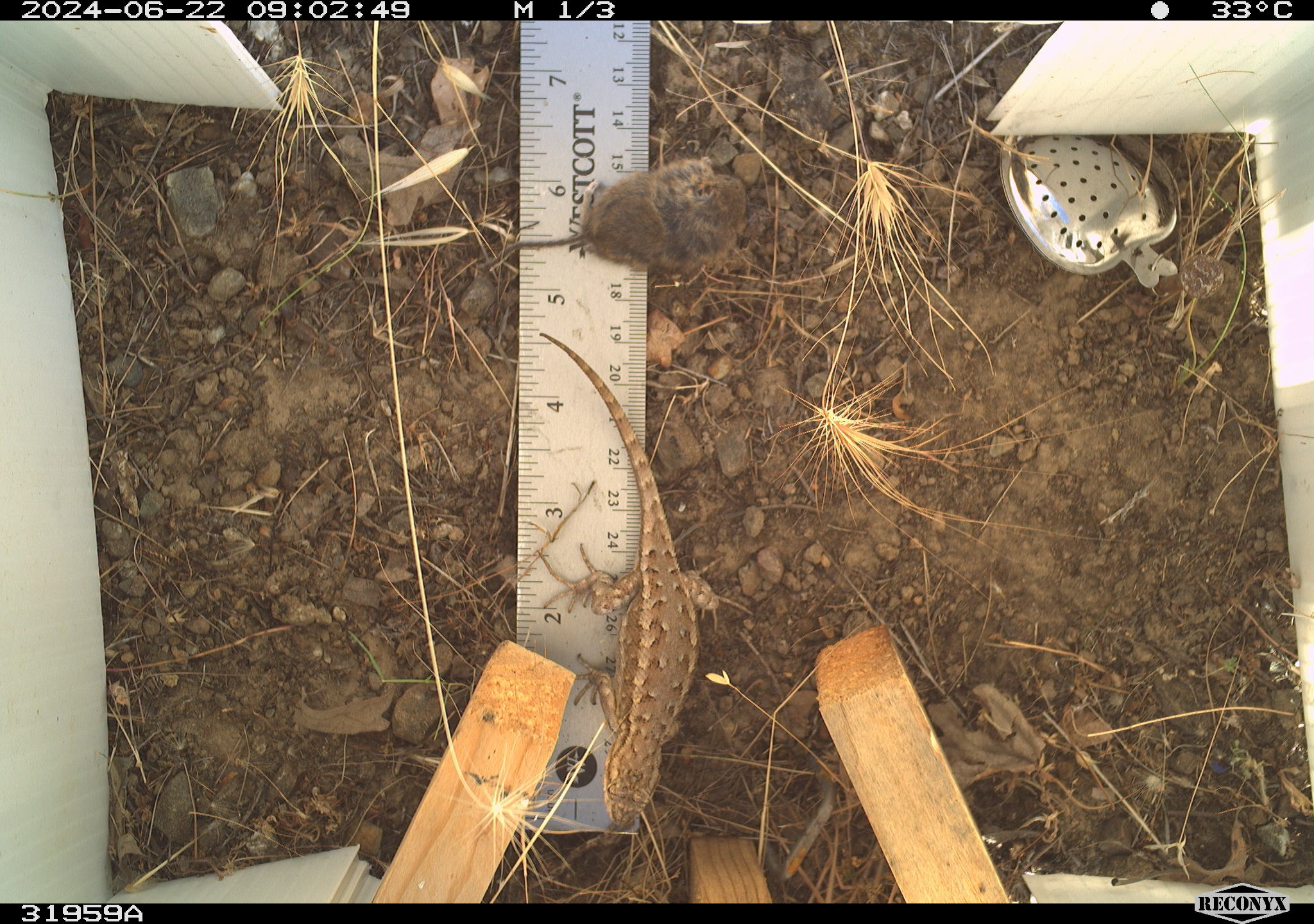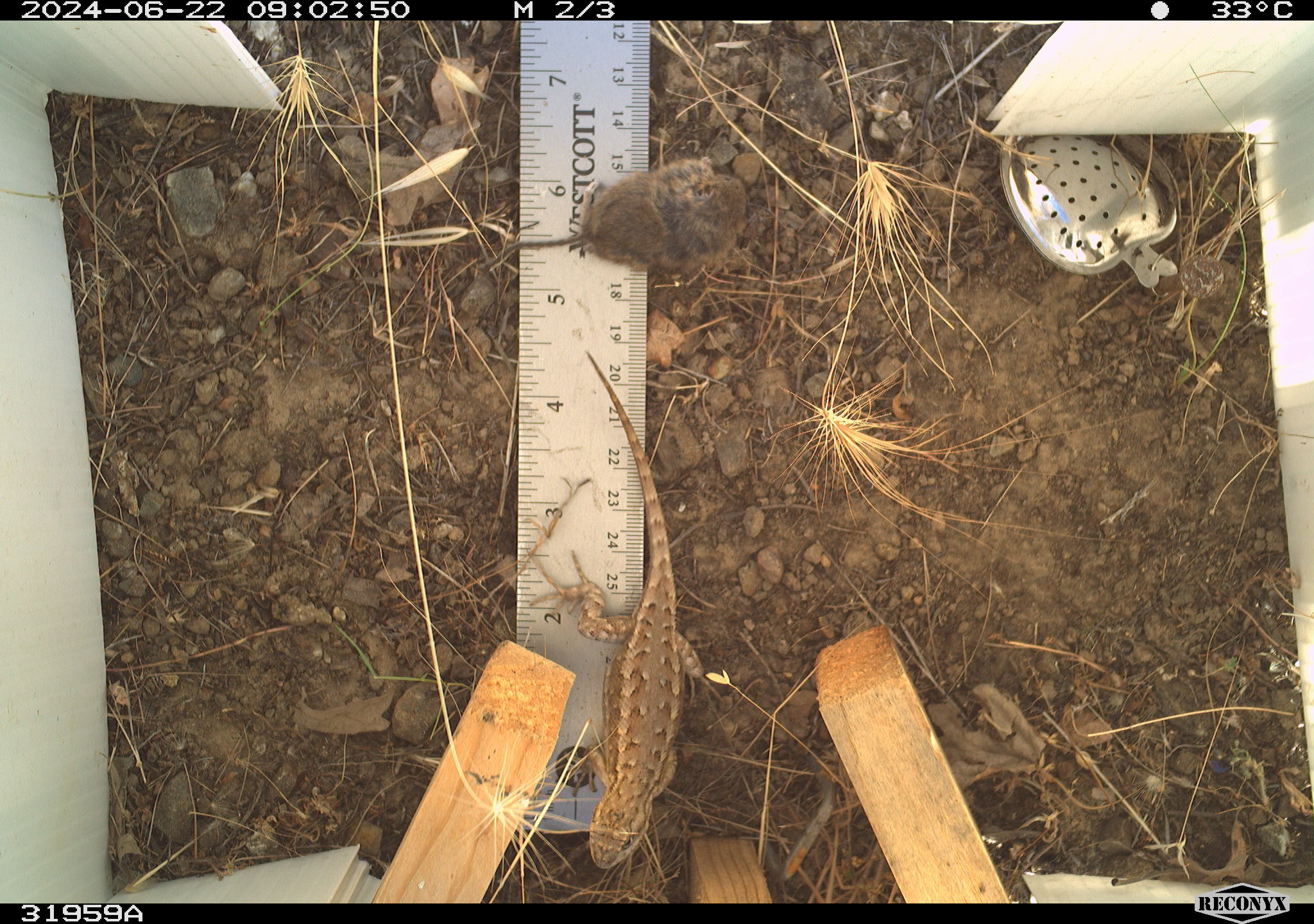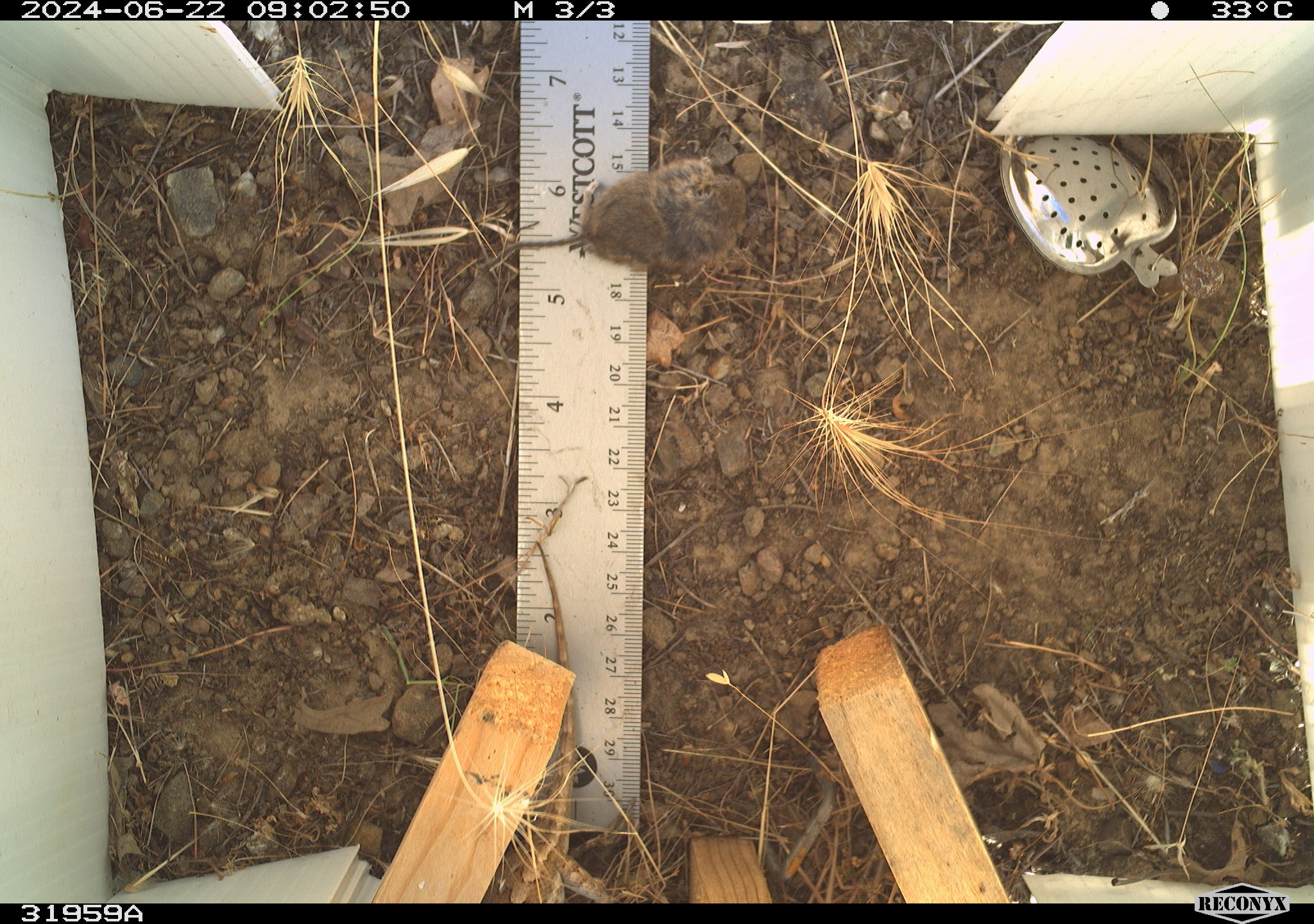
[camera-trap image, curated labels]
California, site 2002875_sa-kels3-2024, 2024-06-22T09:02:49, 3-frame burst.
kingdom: Animalia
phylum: Chordata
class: Reptilia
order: Squamata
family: Phrynosomatidae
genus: Sceloporus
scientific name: Sceloporus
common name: spiny lizards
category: sceloporus species